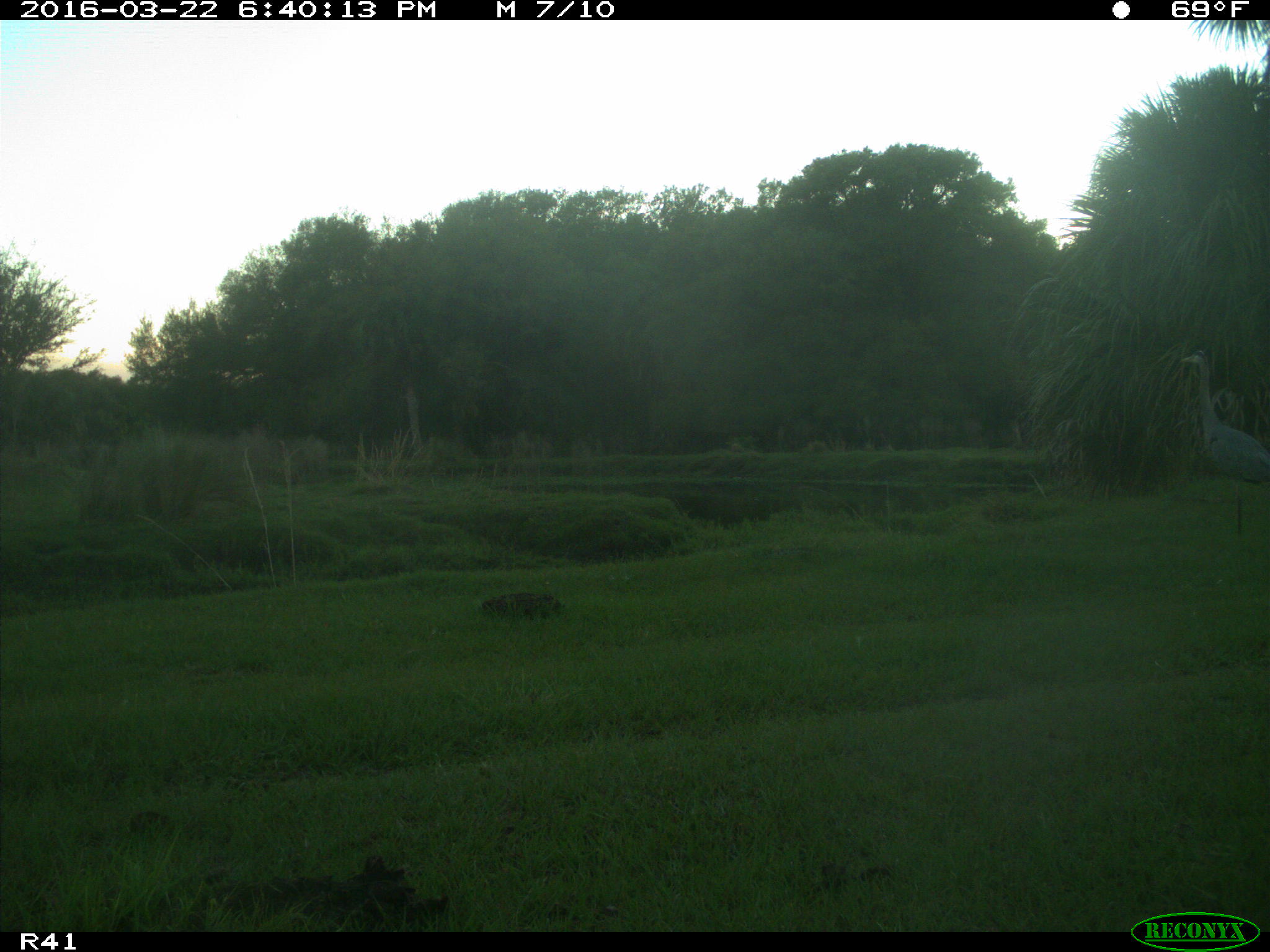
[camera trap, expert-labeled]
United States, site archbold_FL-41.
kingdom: Animalia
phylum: Chordata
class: Aves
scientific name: Aves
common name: birds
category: unidentified bird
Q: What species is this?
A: Unidentified bird (birds) (Aves).